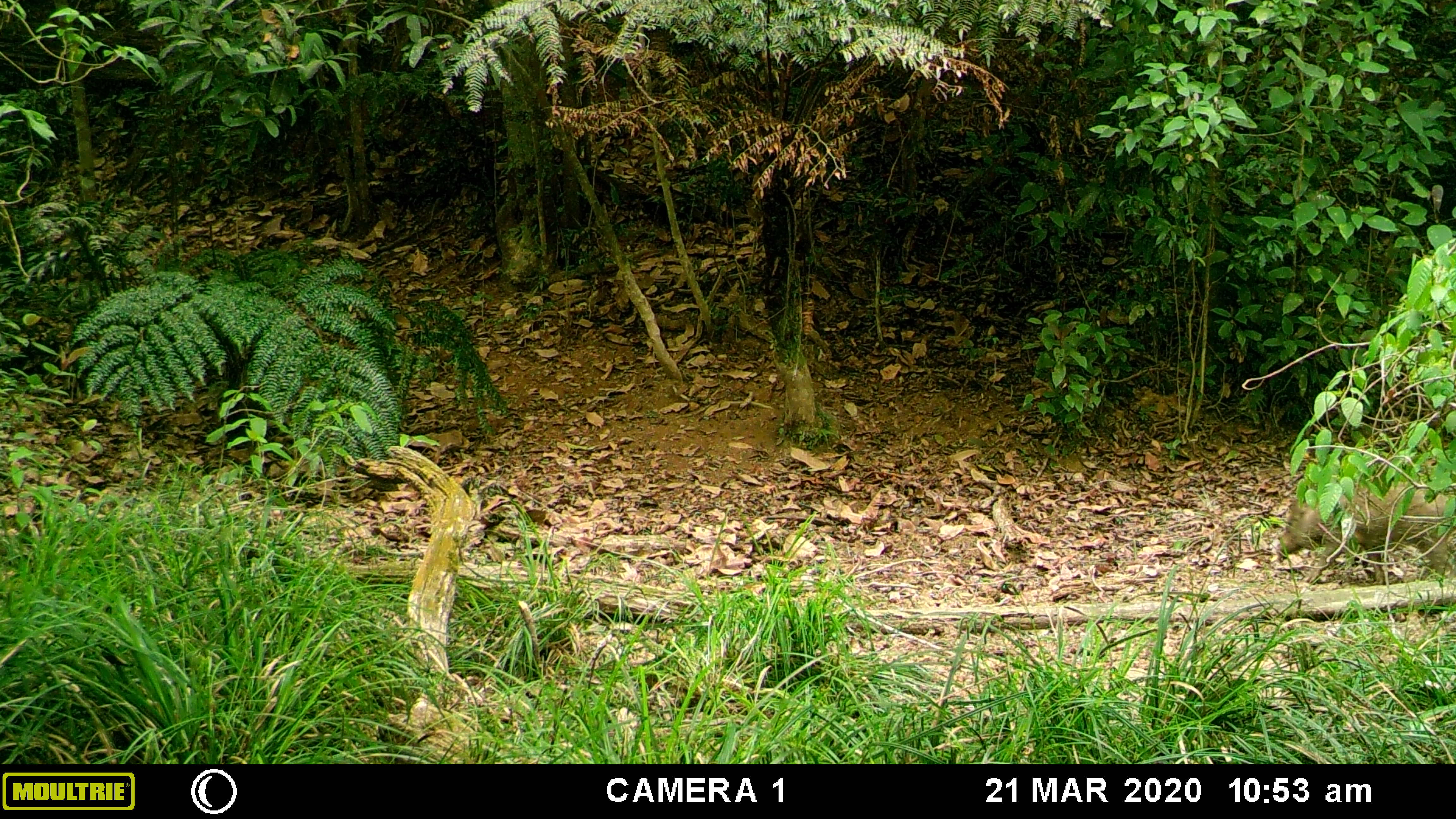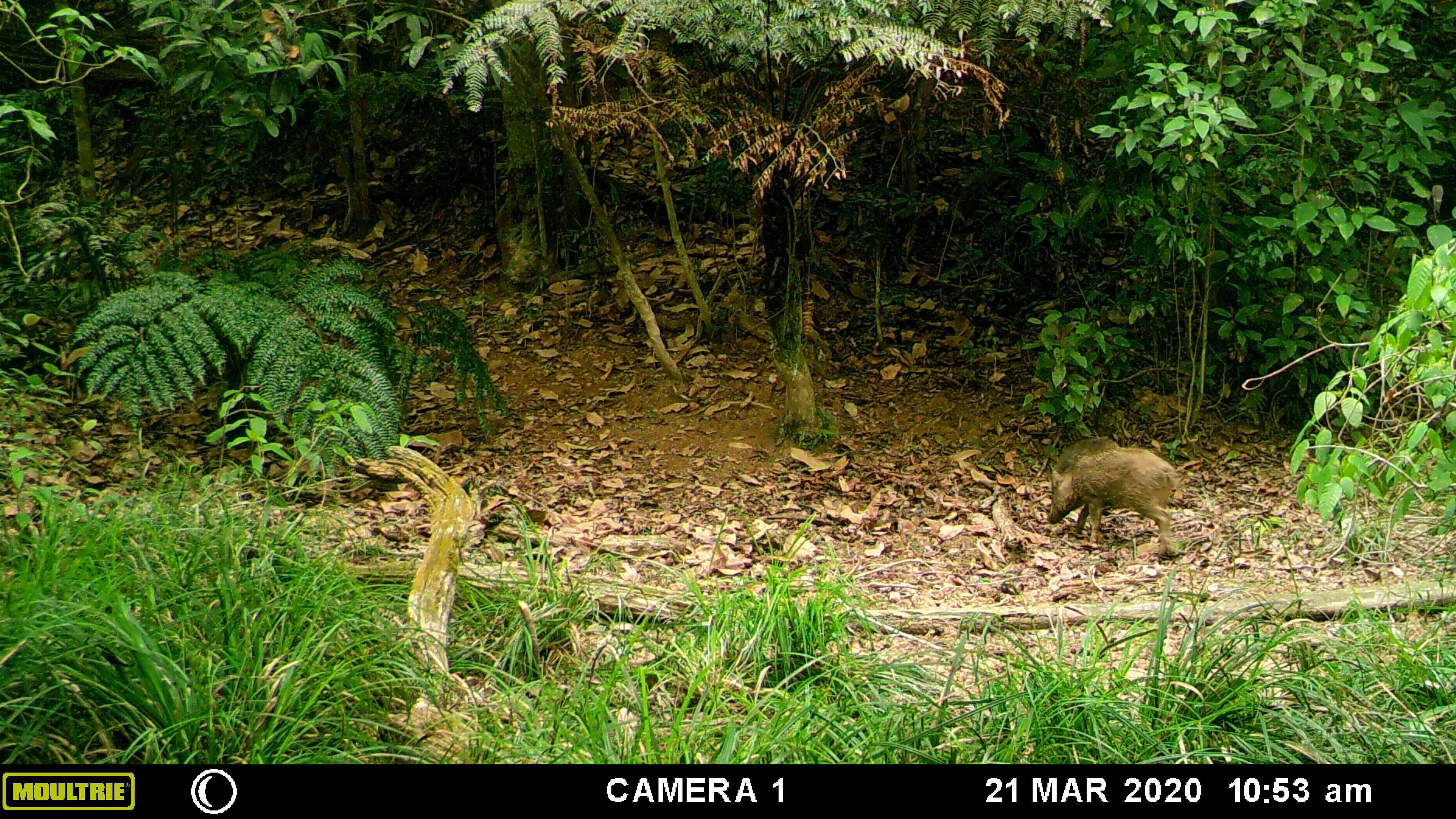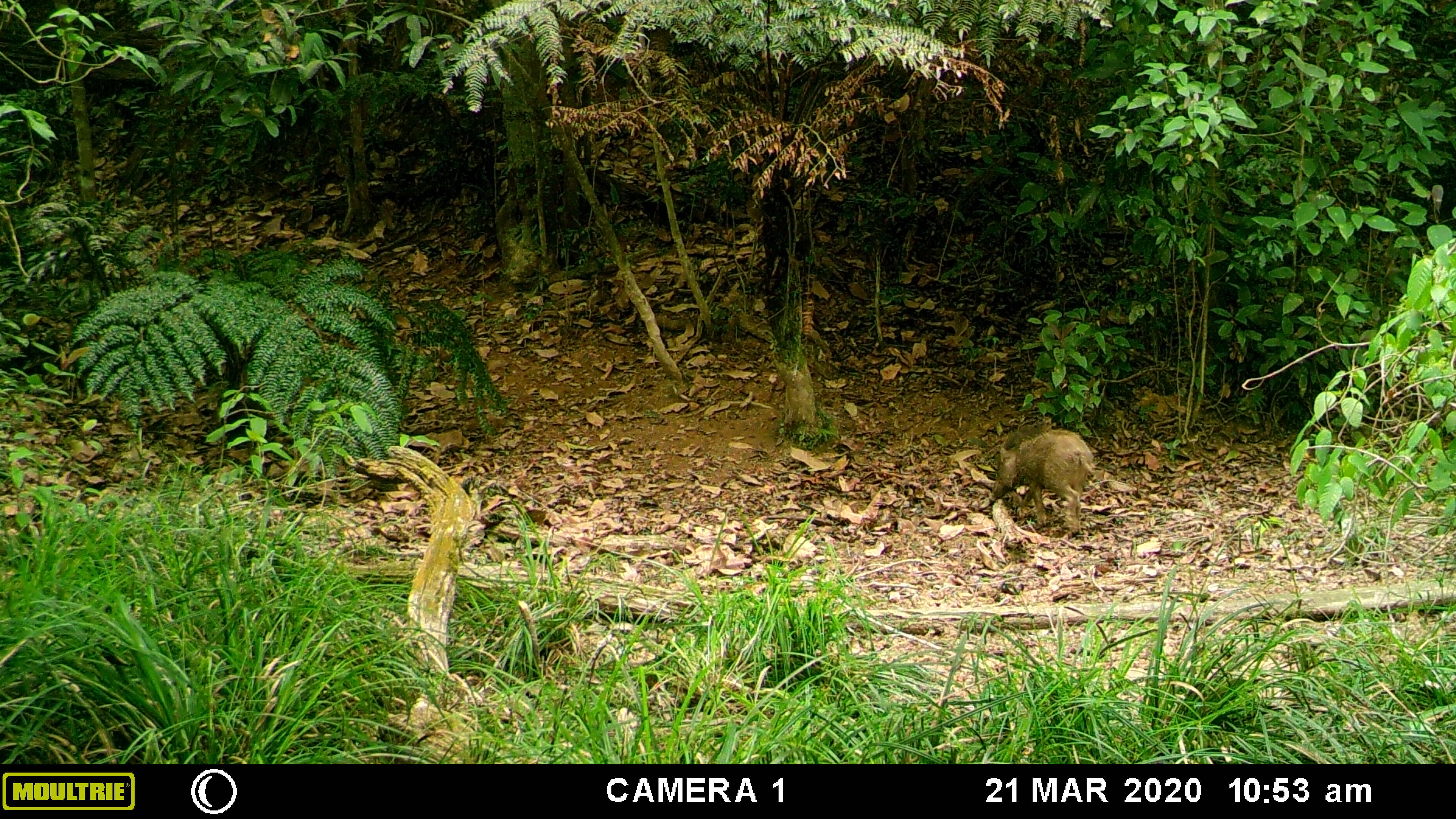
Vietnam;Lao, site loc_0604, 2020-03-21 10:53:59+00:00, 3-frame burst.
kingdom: Animalia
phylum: Chordata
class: Mammalia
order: Artiodactyla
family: Suidae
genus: Sus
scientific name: Sus scrofa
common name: eurasian wild pig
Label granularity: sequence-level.